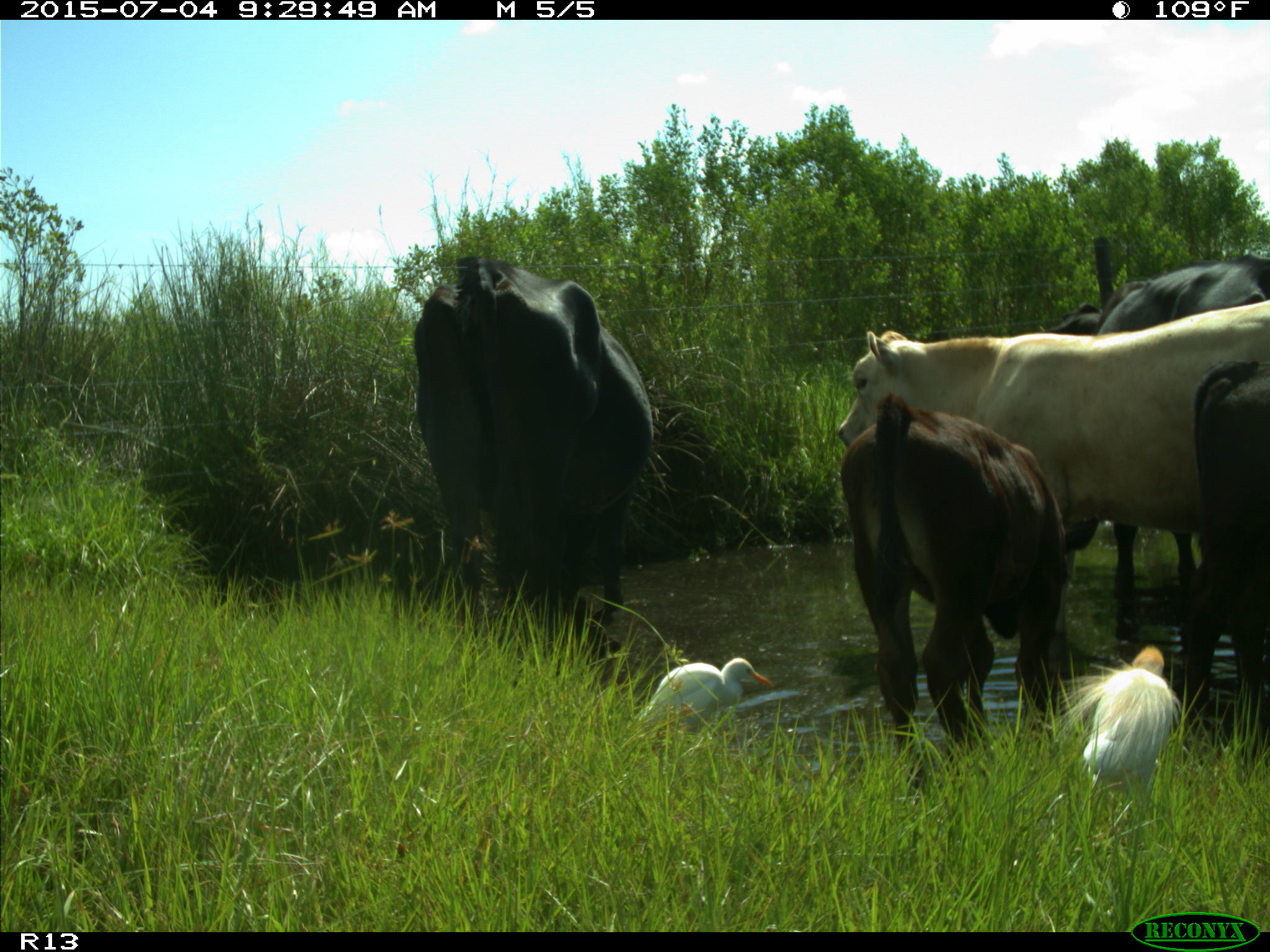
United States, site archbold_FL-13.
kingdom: Animalia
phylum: Chordata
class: Mammalia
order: Artiodactyla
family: Bovidae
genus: Bos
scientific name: Bos taurus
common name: domestic cow